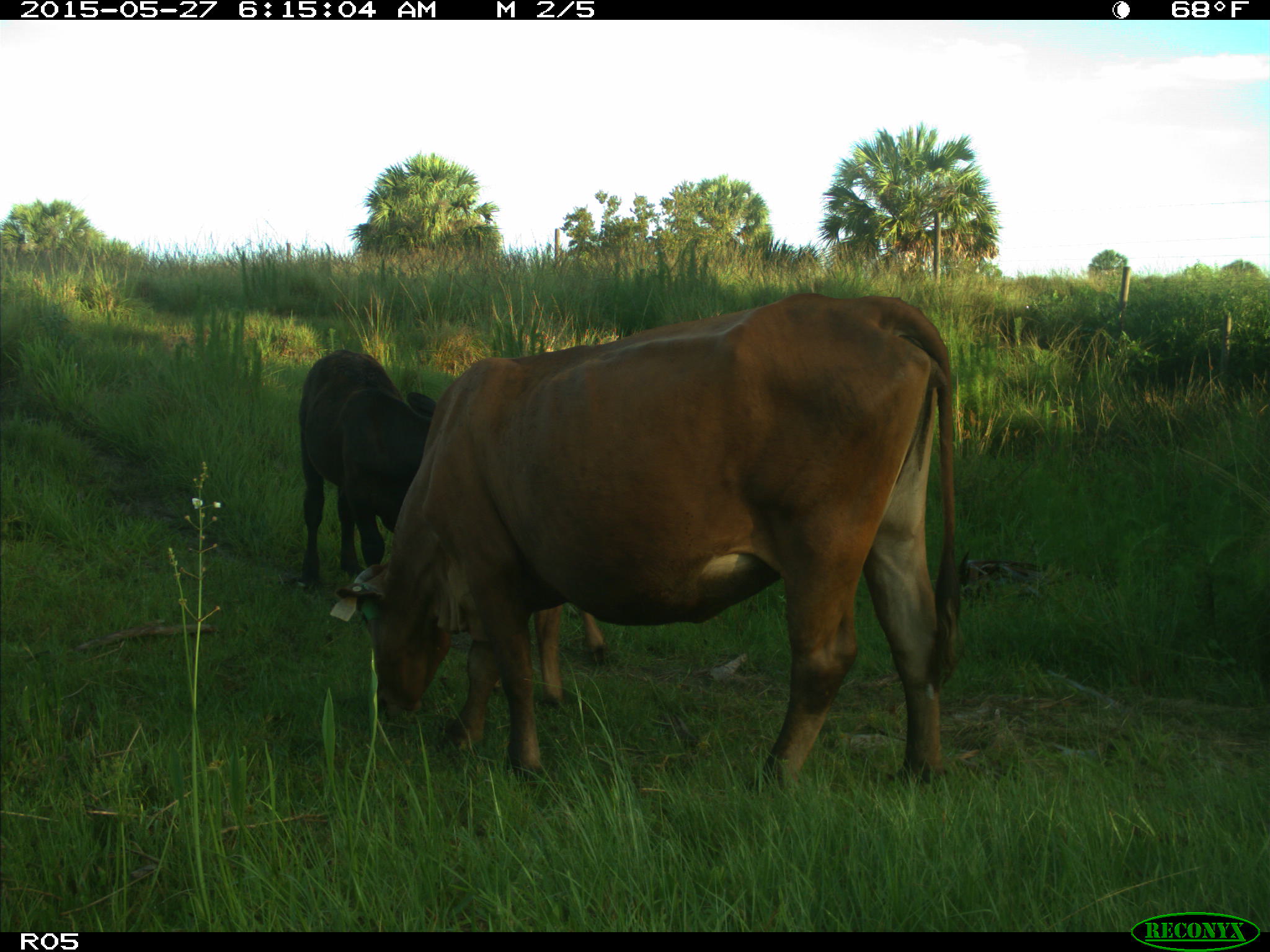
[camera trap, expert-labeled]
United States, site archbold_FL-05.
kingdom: Animalia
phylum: Chordata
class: Mammalia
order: Artiodactyla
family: Bovidae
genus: Bos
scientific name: Bos taurus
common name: domestic cow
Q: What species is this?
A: Bos taurus (domestic cow).